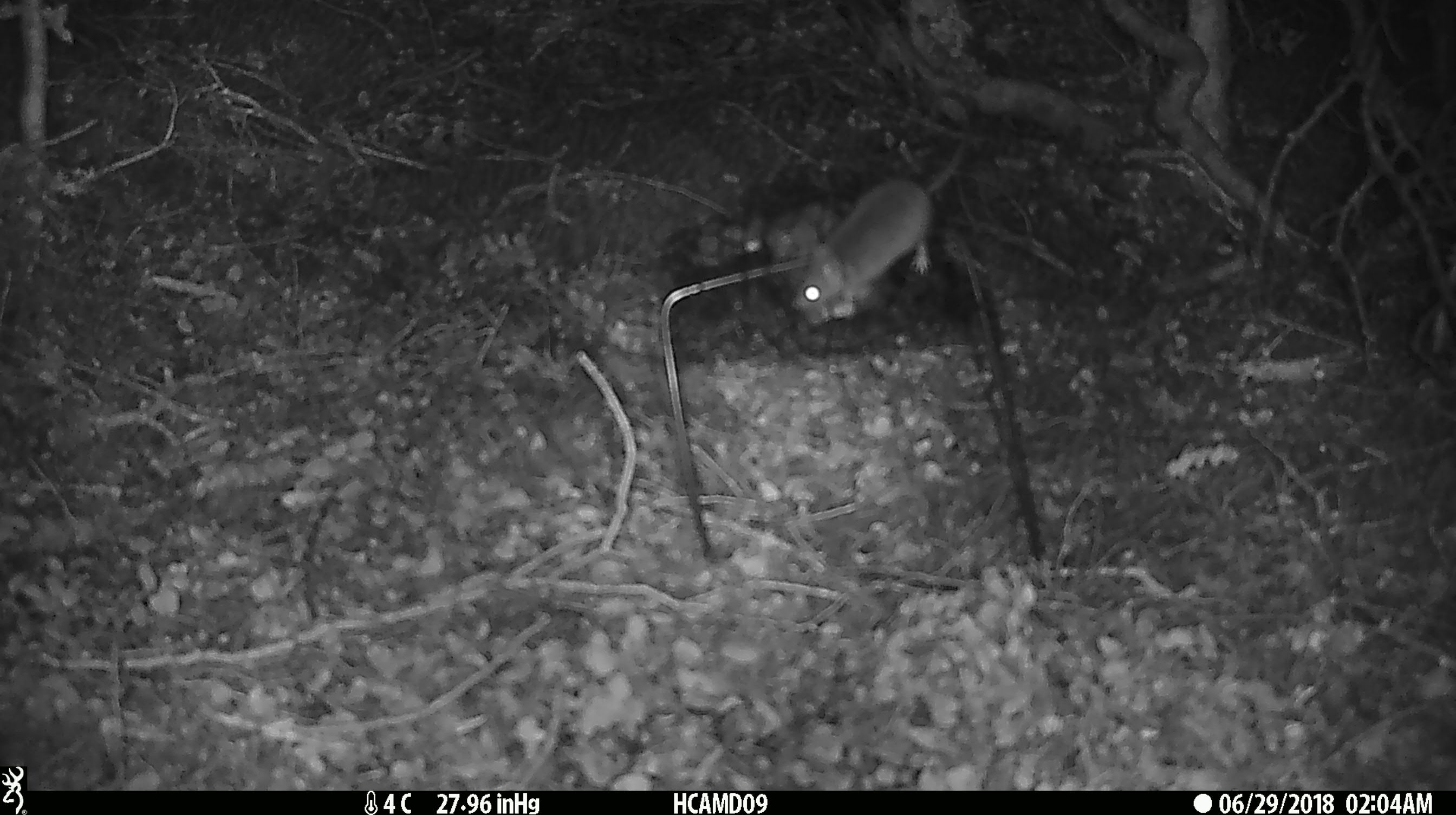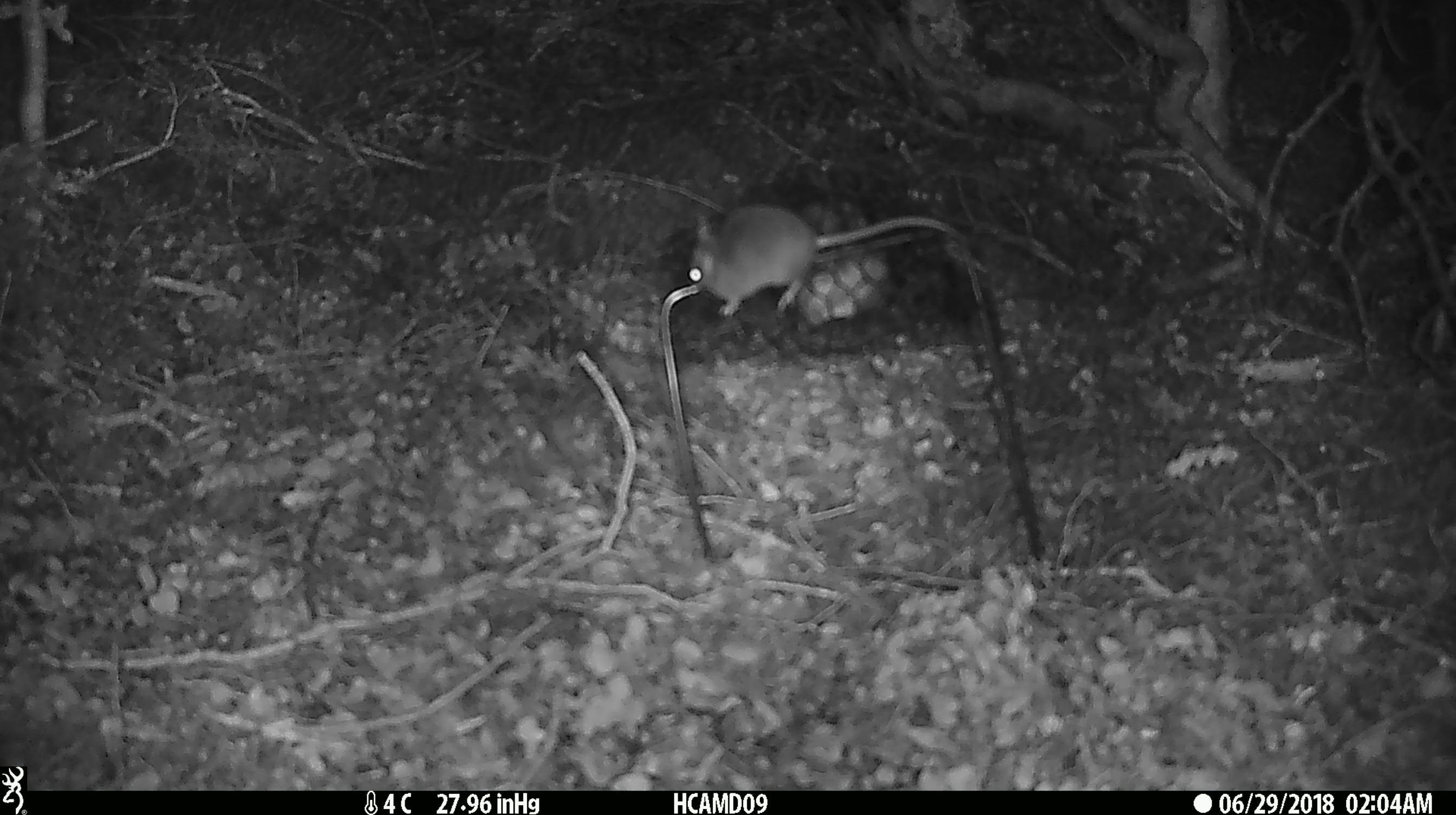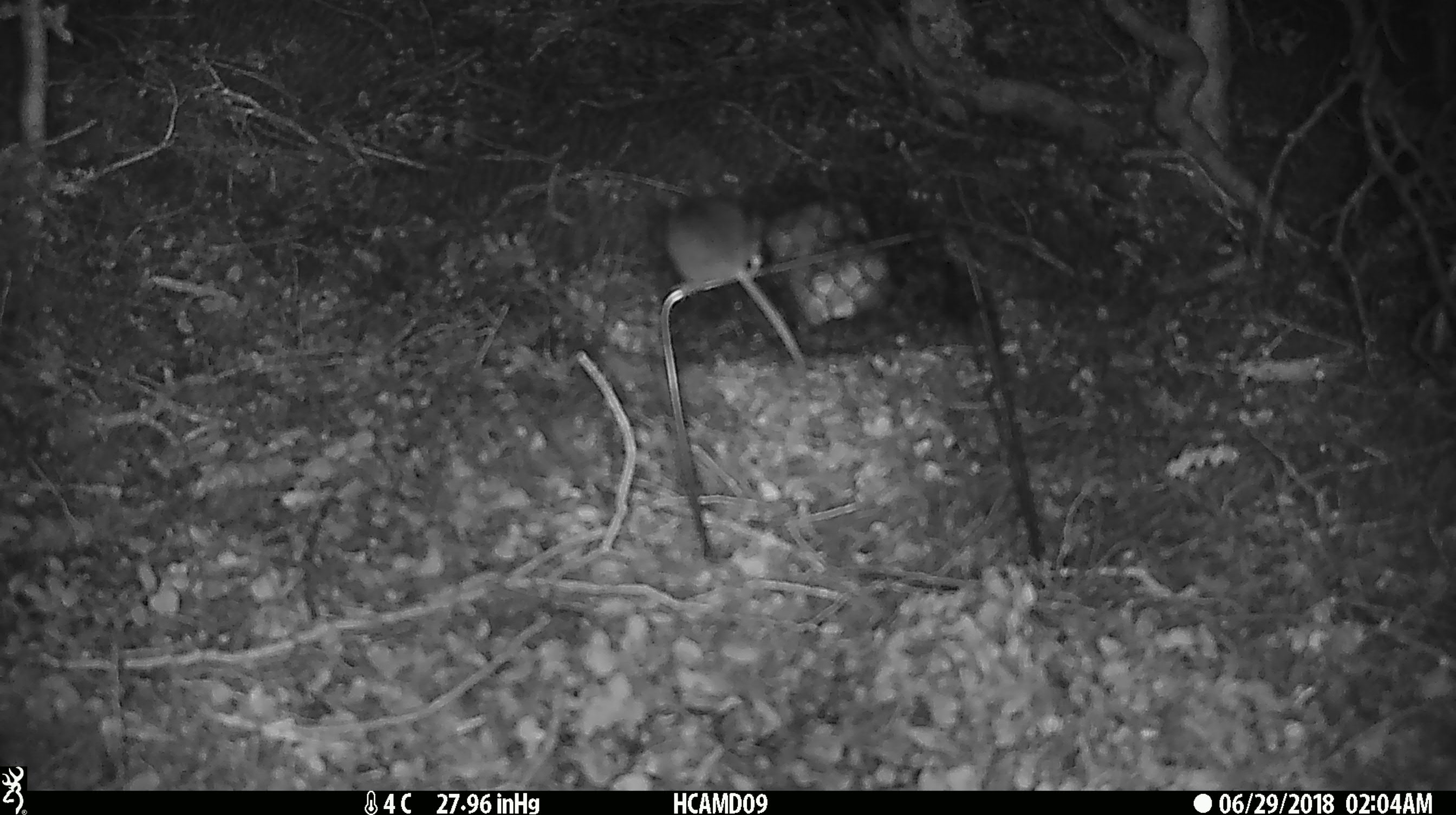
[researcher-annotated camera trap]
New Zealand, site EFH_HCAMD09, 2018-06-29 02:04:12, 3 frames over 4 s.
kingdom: Animalia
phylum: Chordata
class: Mammalia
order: Rodentia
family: Muridae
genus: Mus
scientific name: Mus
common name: mouse